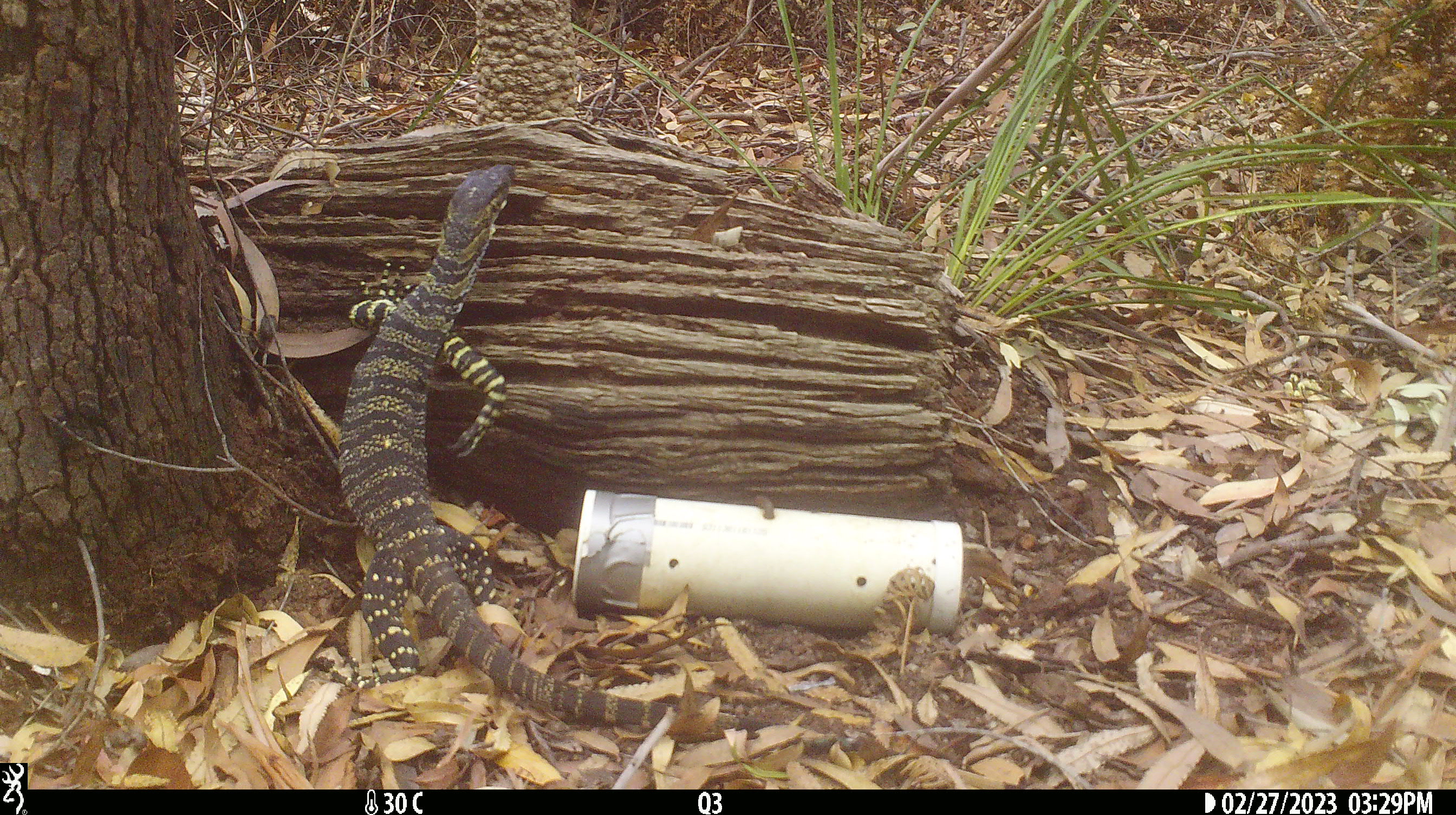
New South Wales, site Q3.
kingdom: Animalia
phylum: Chordata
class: Reptilia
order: Squamata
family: Varanidae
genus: Varanus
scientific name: Varanus varius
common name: lace monitor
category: goanna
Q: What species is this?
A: Goanna (lace monitor) (Varanus varius).